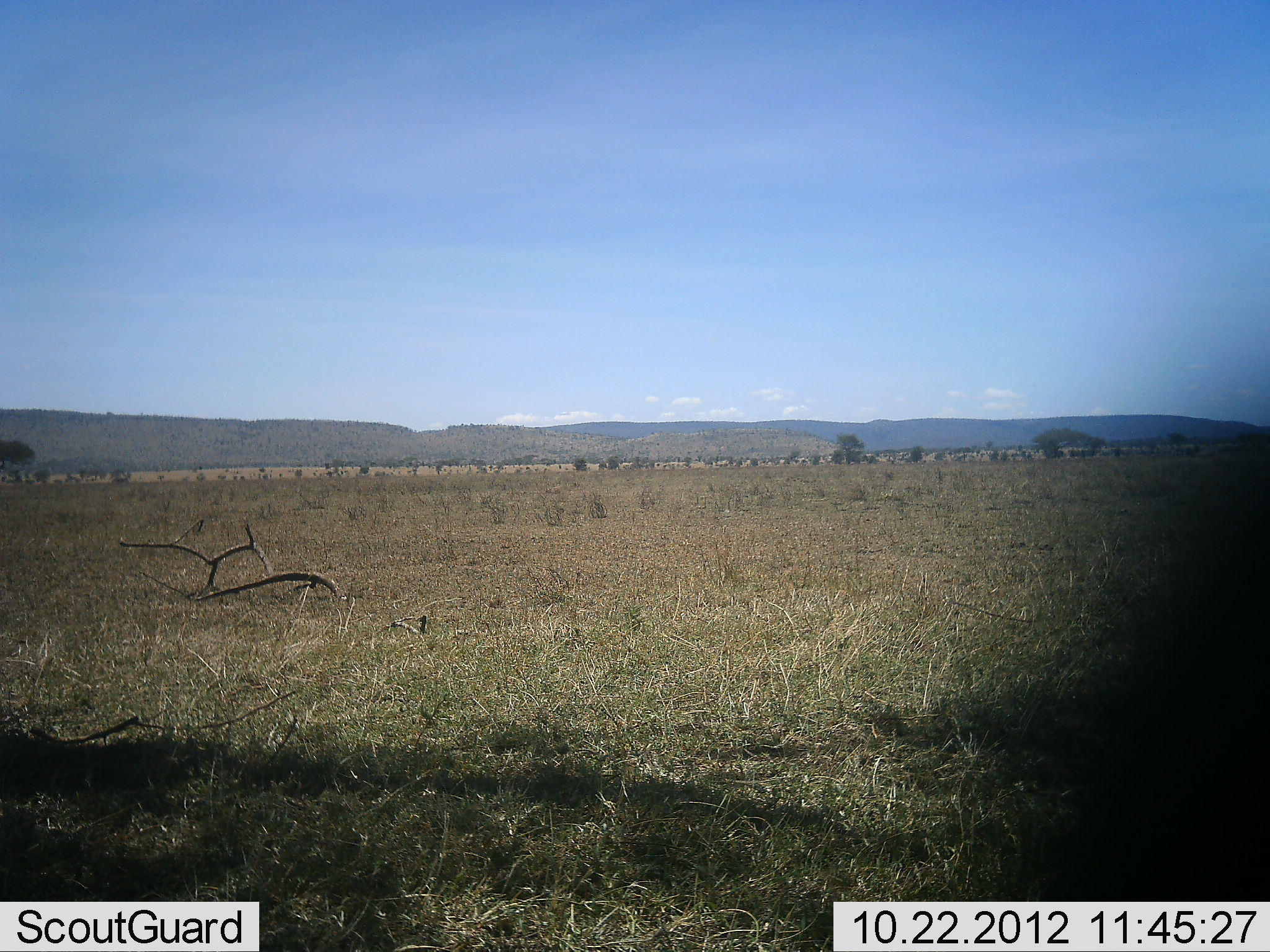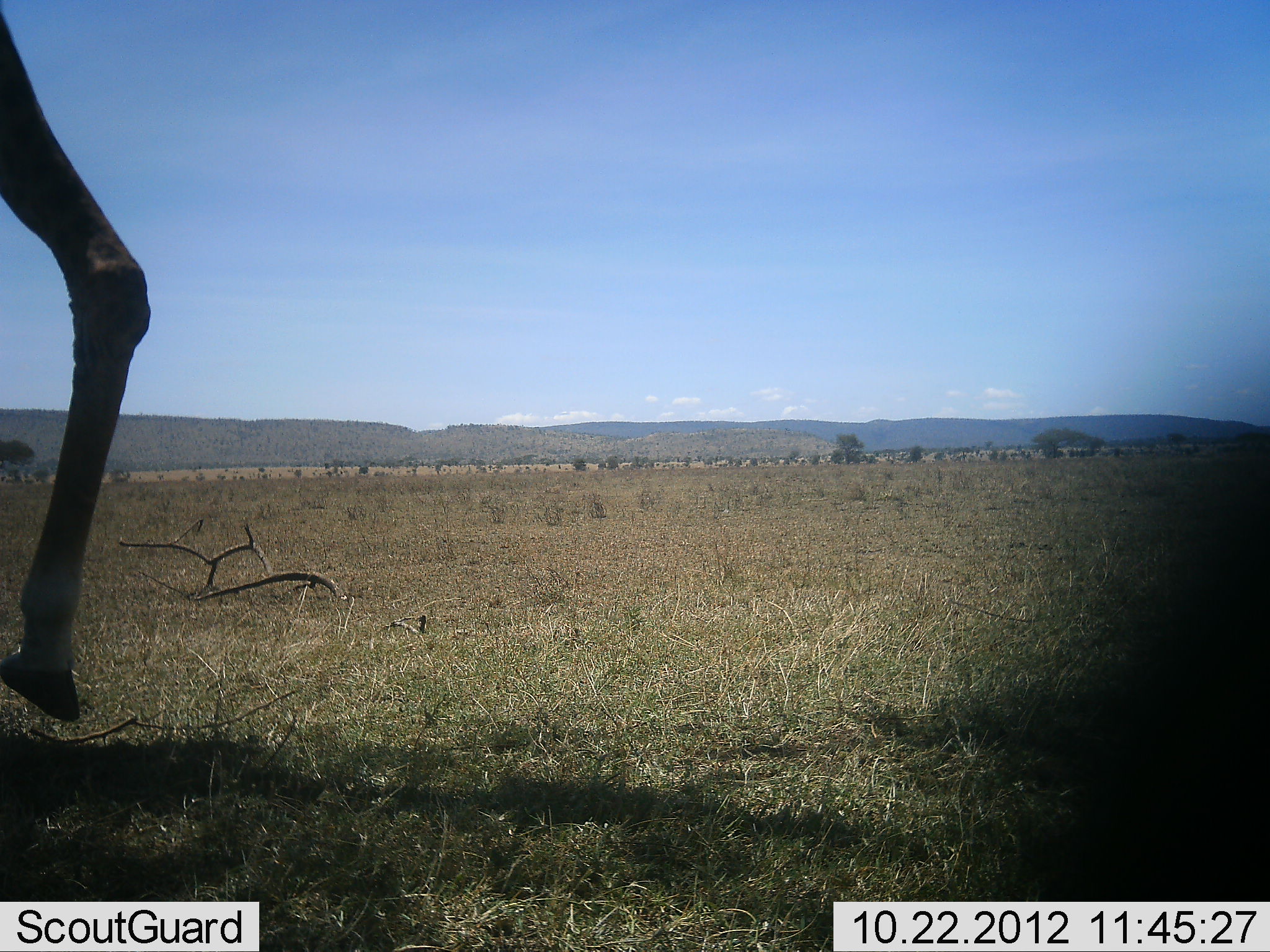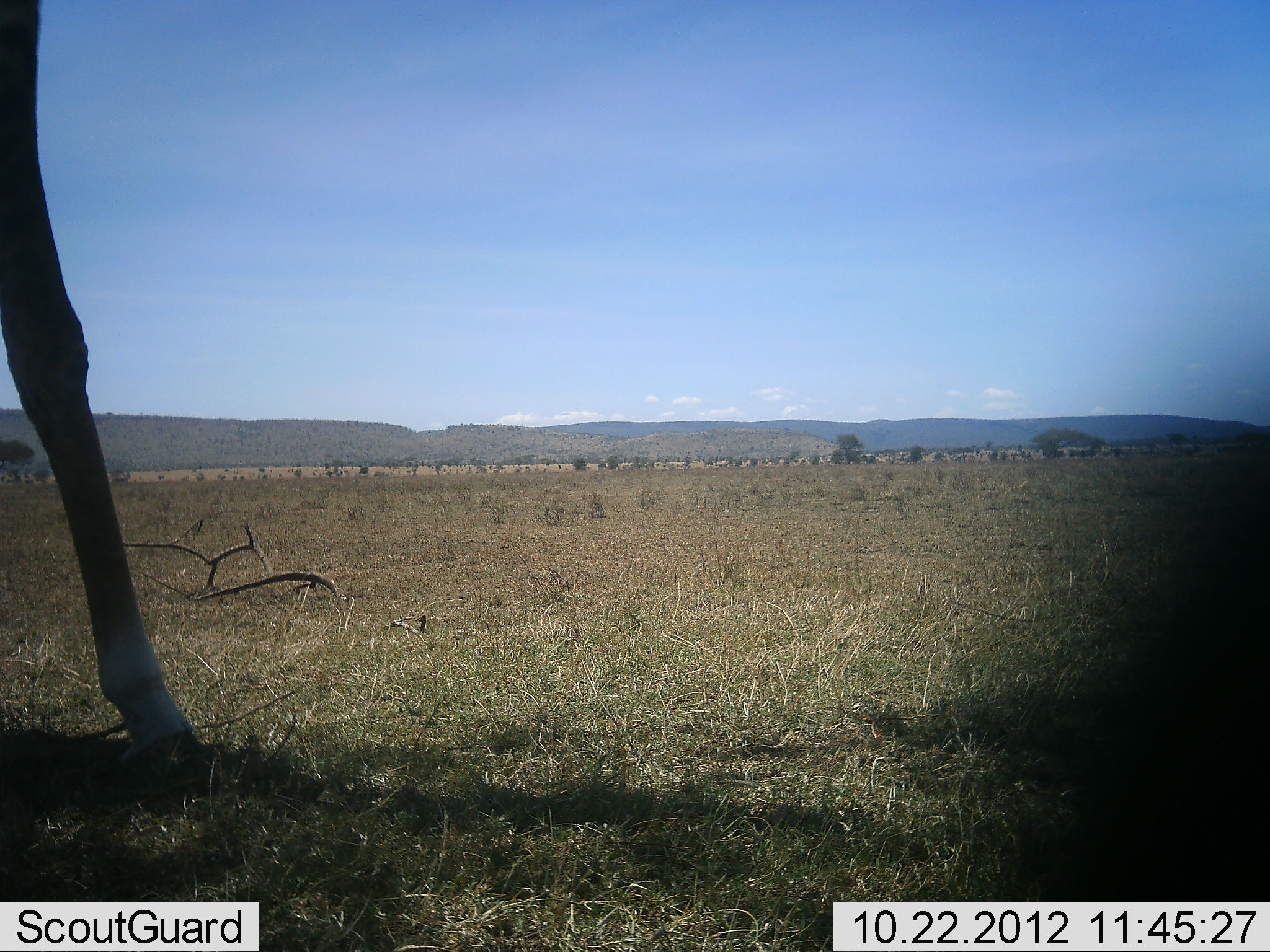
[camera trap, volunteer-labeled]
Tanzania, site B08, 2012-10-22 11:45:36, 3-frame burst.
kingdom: Animalia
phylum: Chordata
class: Mammalia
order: Artiodactyla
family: Giraffidae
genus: Giraffa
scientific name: Giraffa camelopardalis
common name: giraffe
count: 1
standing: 20%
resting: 0%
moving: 90%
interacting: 0%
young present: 0%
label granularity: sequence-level